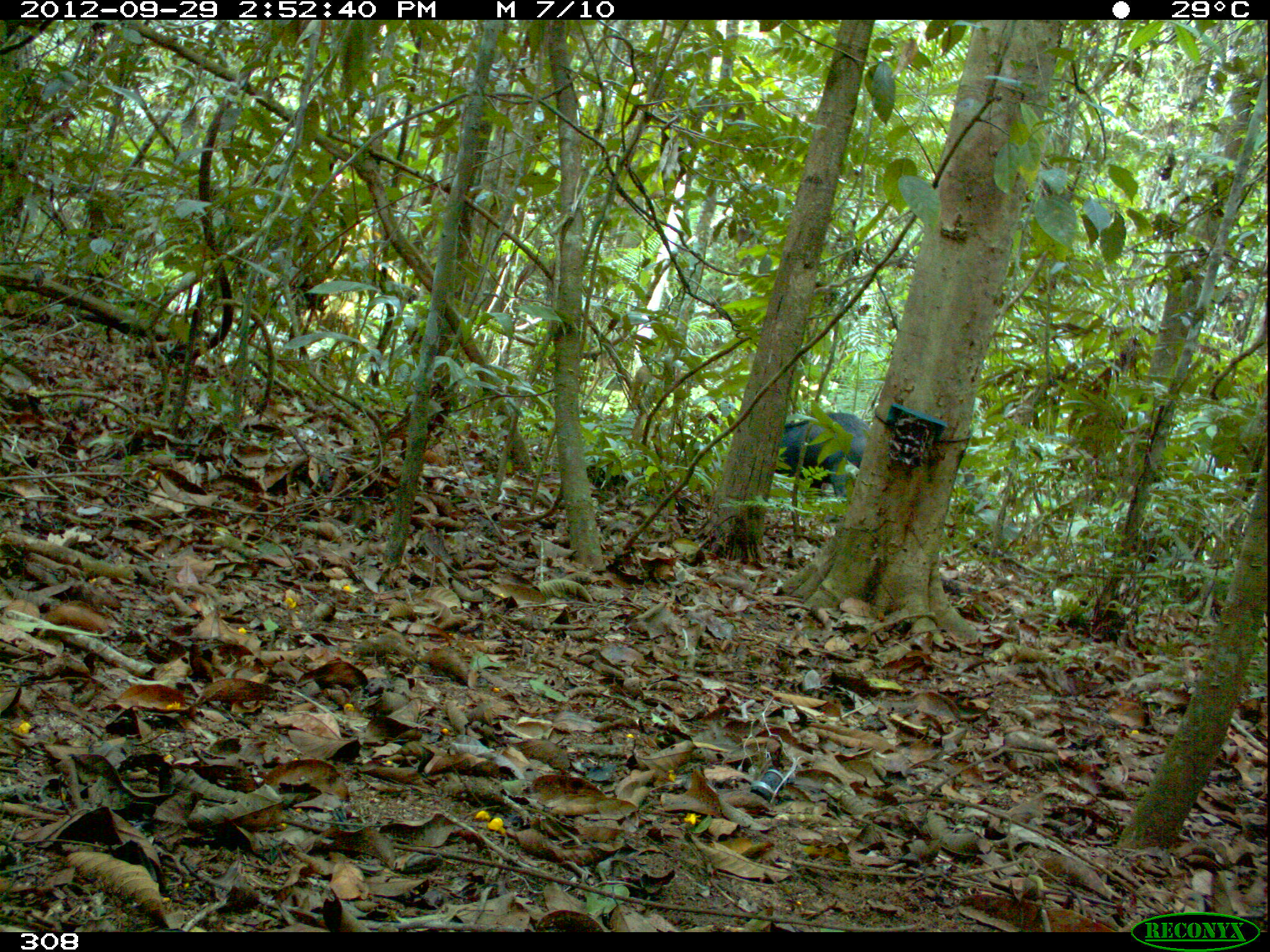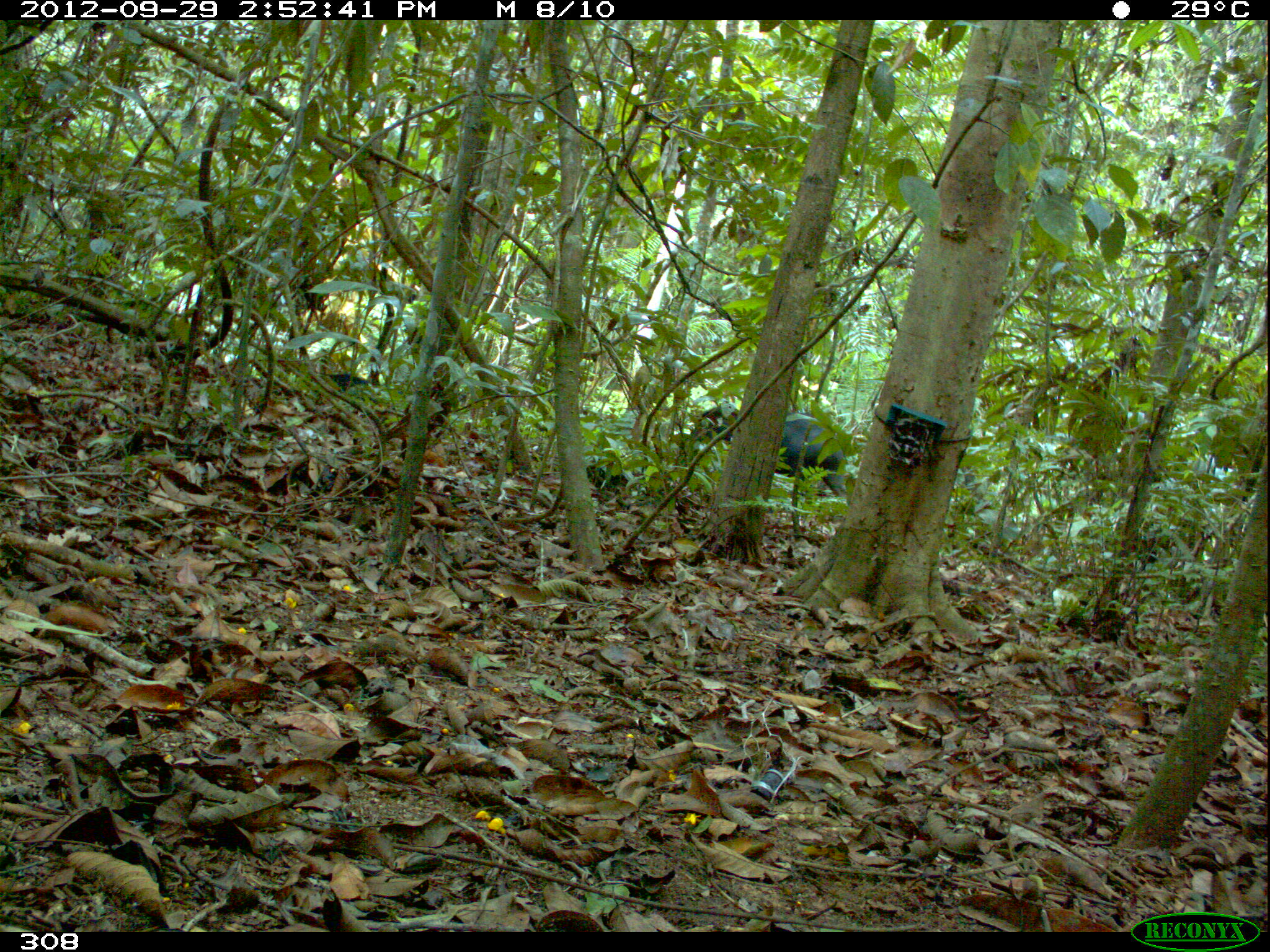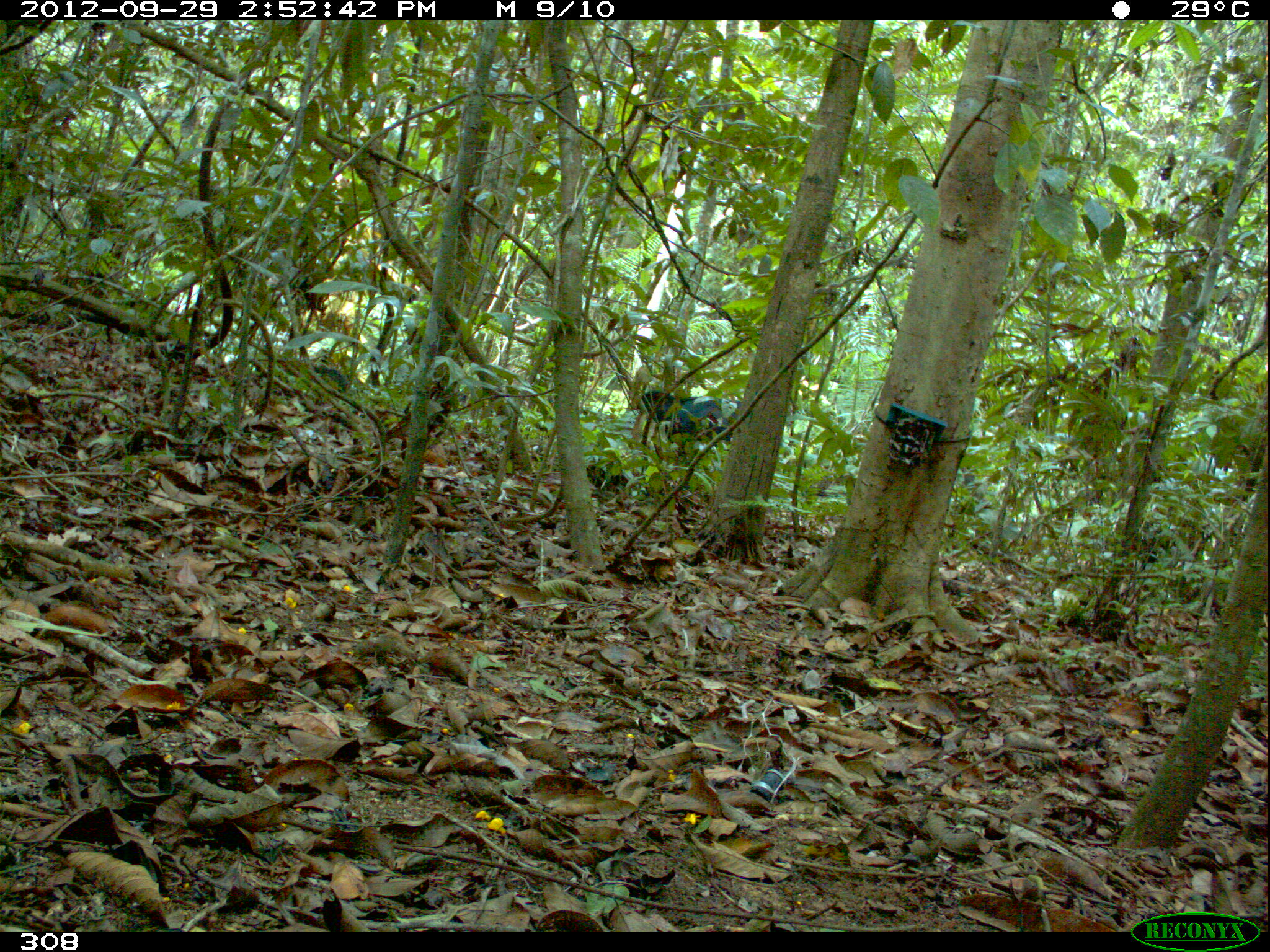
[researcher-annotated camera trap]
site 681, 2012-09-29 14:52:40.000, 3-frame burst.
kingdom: Animalia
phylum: Chordata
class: Mammalia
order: Artiodactyla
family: Tayassuidae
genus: Tayassu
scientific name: Tayassu pecari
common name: white-lipped peccary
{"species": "Tayassu pecari (white-lipped peccary)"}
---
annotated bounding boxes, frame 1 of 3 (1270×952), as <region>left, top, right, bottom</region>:
tayassu pecari: <region>778, 411, 868, 499</region>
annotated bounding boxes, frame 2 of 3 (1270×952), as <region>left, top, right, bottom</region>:
tayassu pecari: <region>688, 403, 842, 496</region>; <region>306, 370, 375, 393</region>